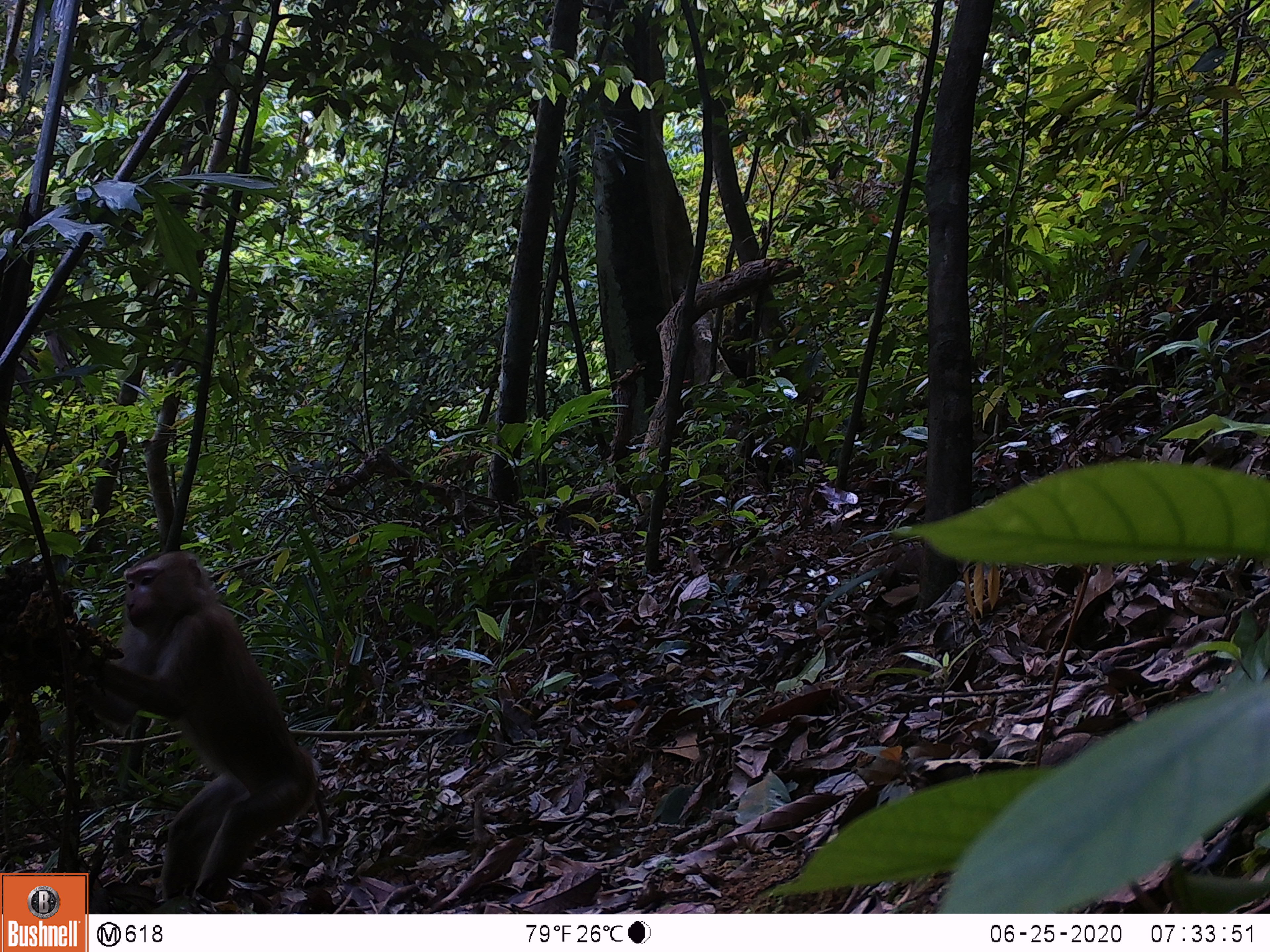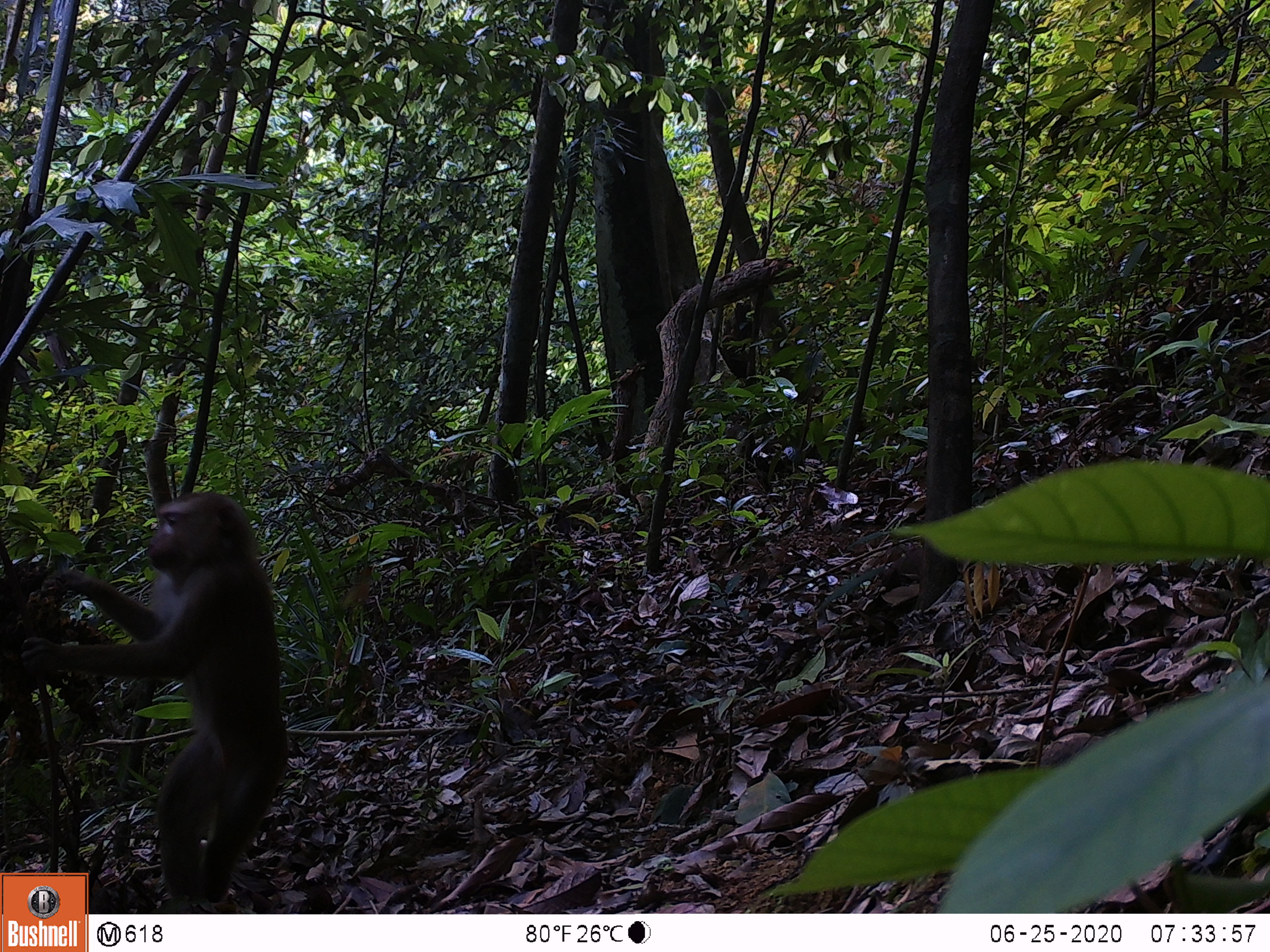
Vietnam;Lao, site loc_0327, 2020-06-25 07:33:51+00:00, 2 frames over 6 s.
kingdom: Animalia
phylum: Chordata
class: Mammalia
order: Primates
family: Cercopithecidae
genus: Macaca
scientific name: Macaca nemestrina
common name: pig-tailed macaque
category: pig tailed macaque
Pig tailed macaque (pig-tailed macaque) (Macaca nemestrina). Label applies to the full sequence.